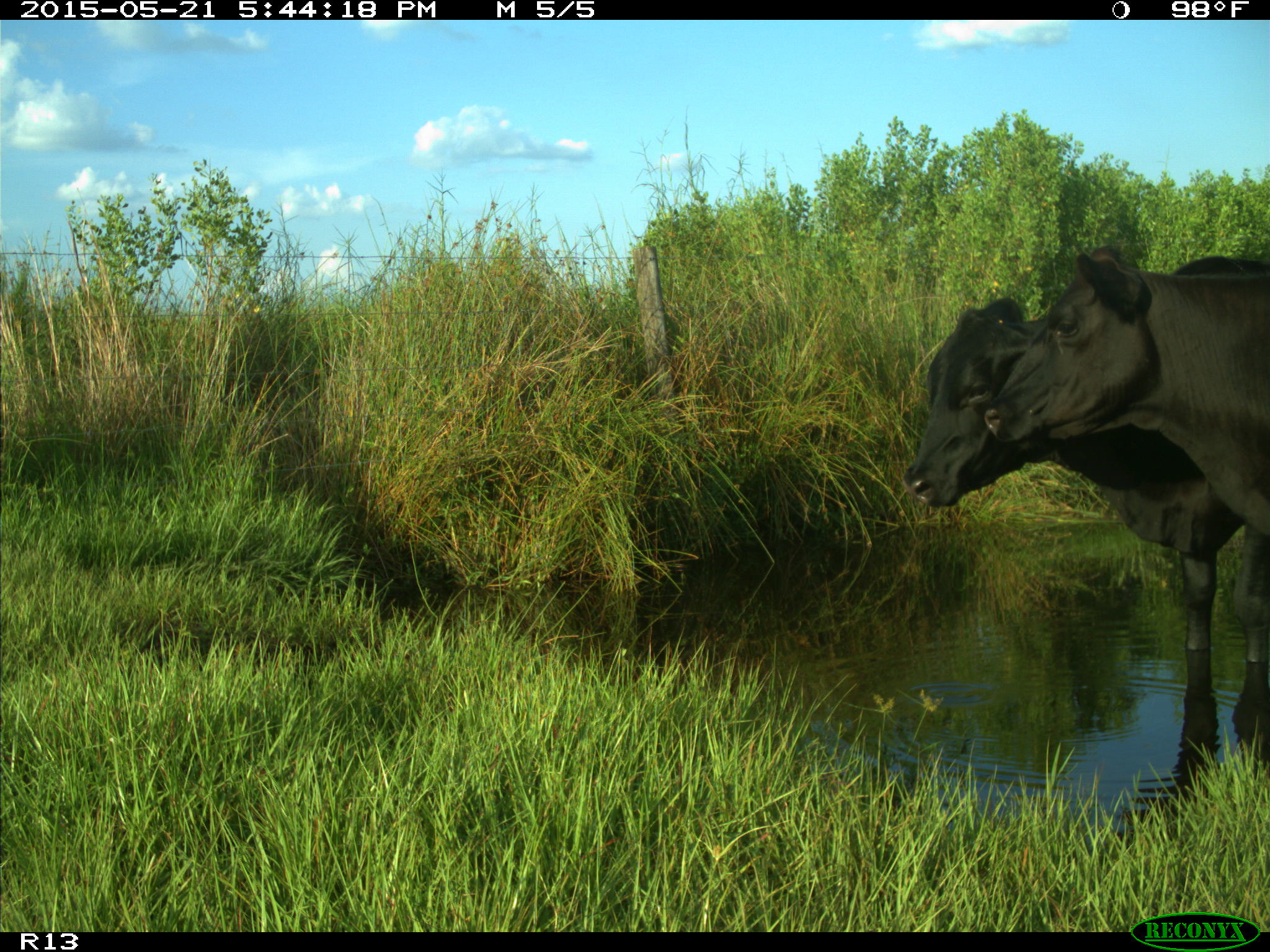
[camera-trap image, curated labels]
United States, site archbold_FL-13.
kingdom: Animalia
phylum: Chordata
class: Mammalia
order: Artiodactyla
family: Bovidae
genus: Bos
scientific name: Bos taurus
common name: domestic cow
Bos taurus (domestic cow).